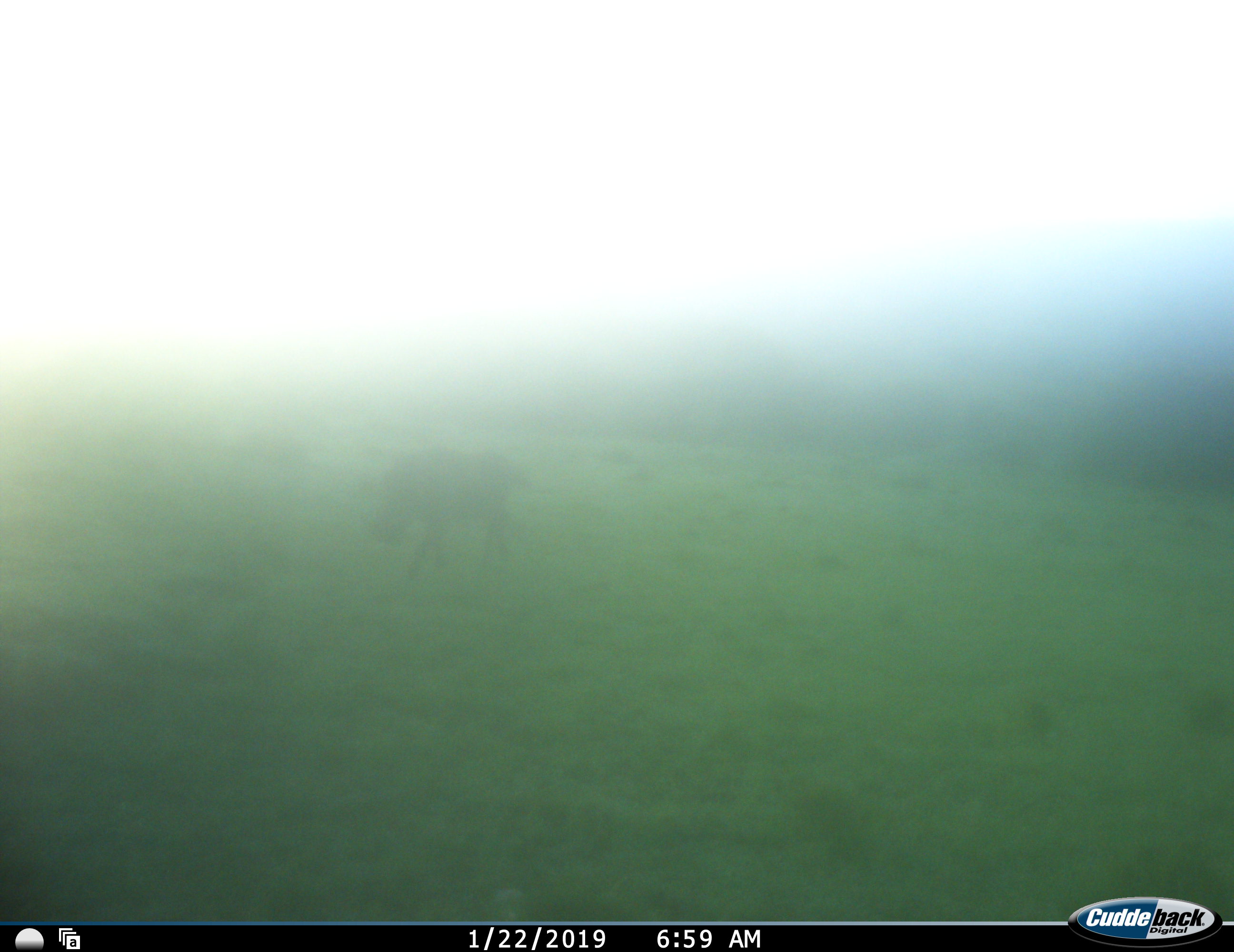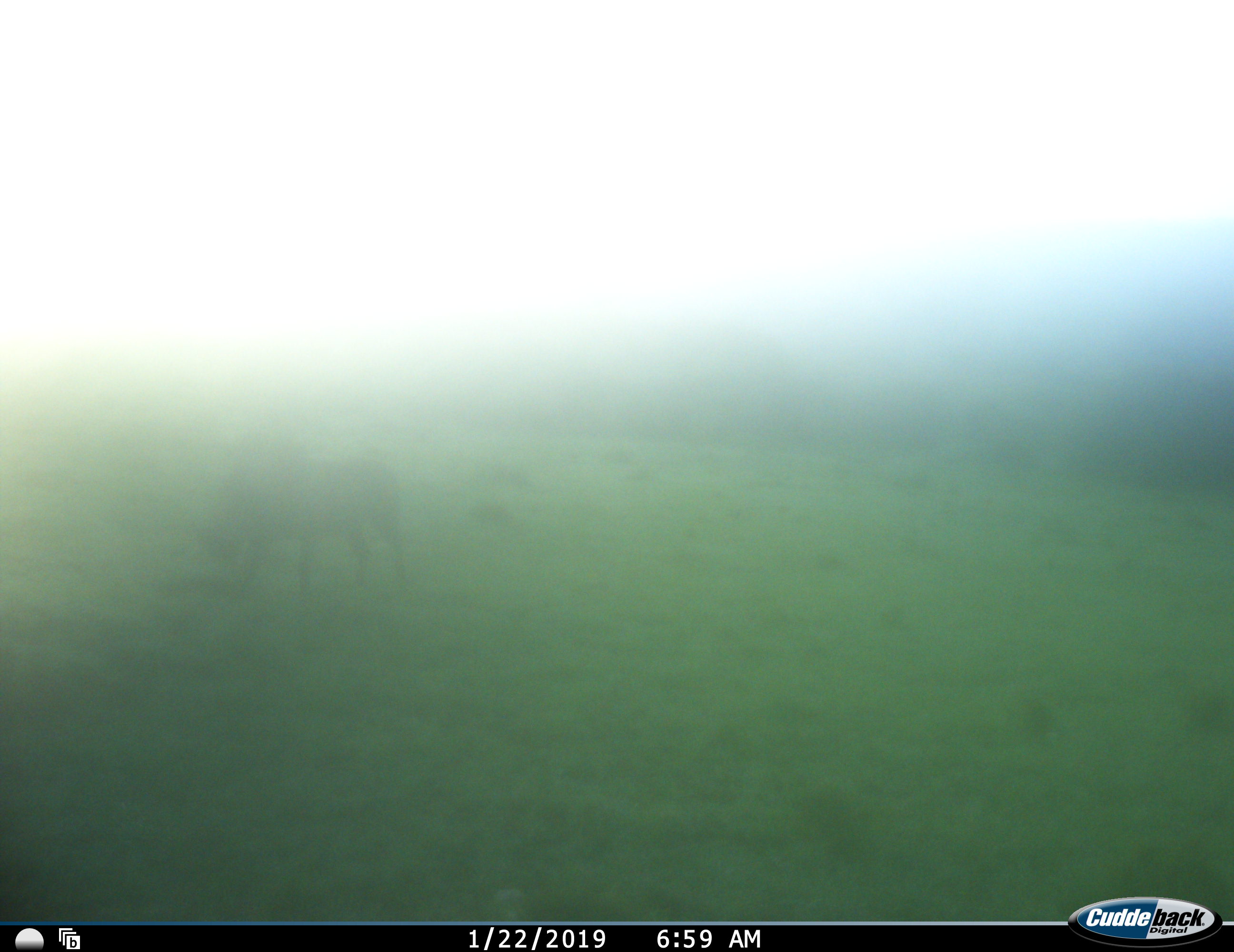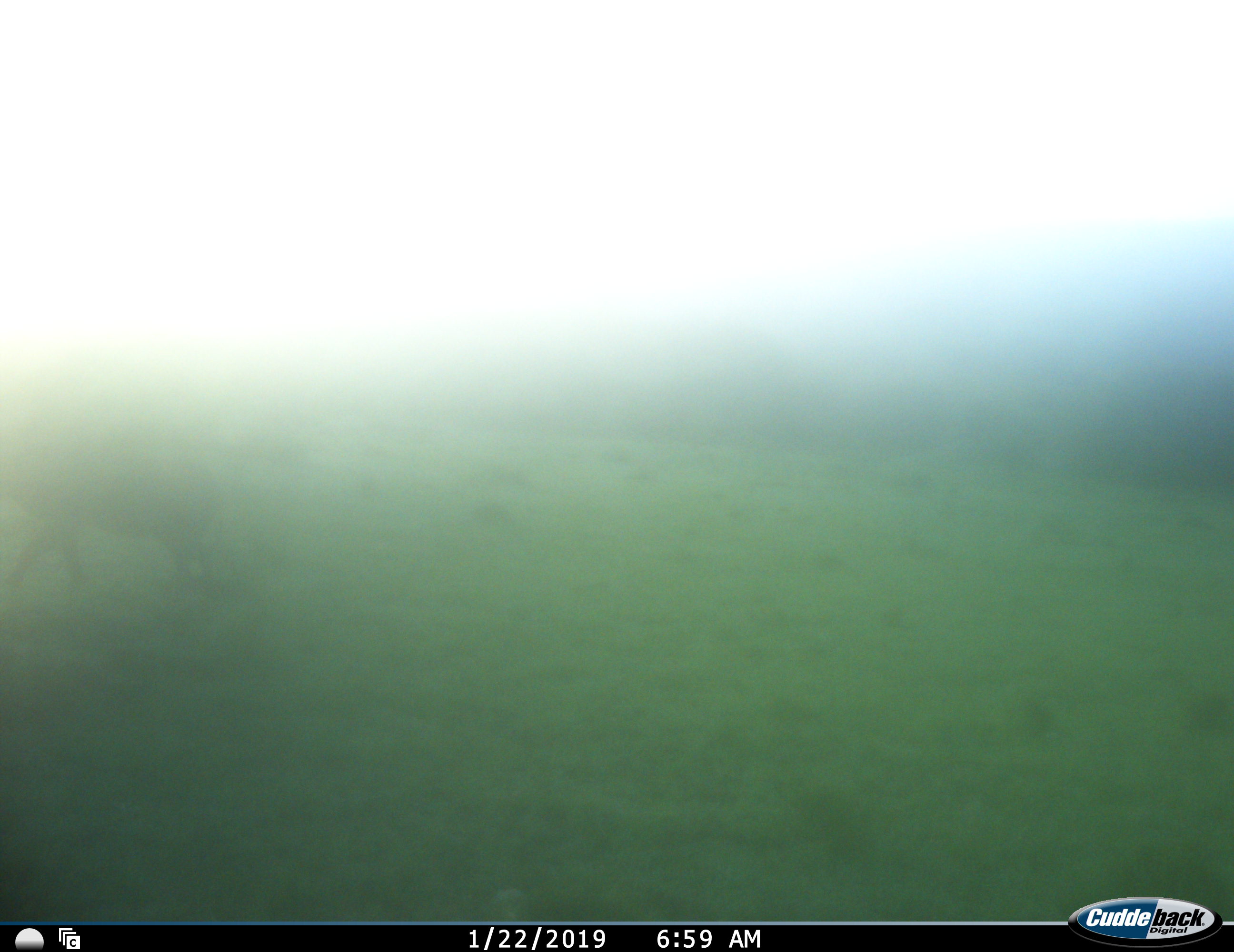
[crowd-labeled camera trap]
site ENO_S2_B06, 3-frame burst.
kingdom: Animalia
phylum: Chordata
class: Mammalia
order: Artiodactyla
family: Suidae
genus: Phacochoerus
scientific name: Phacochoerus africanus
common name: warthog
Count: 1.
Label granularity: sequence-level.